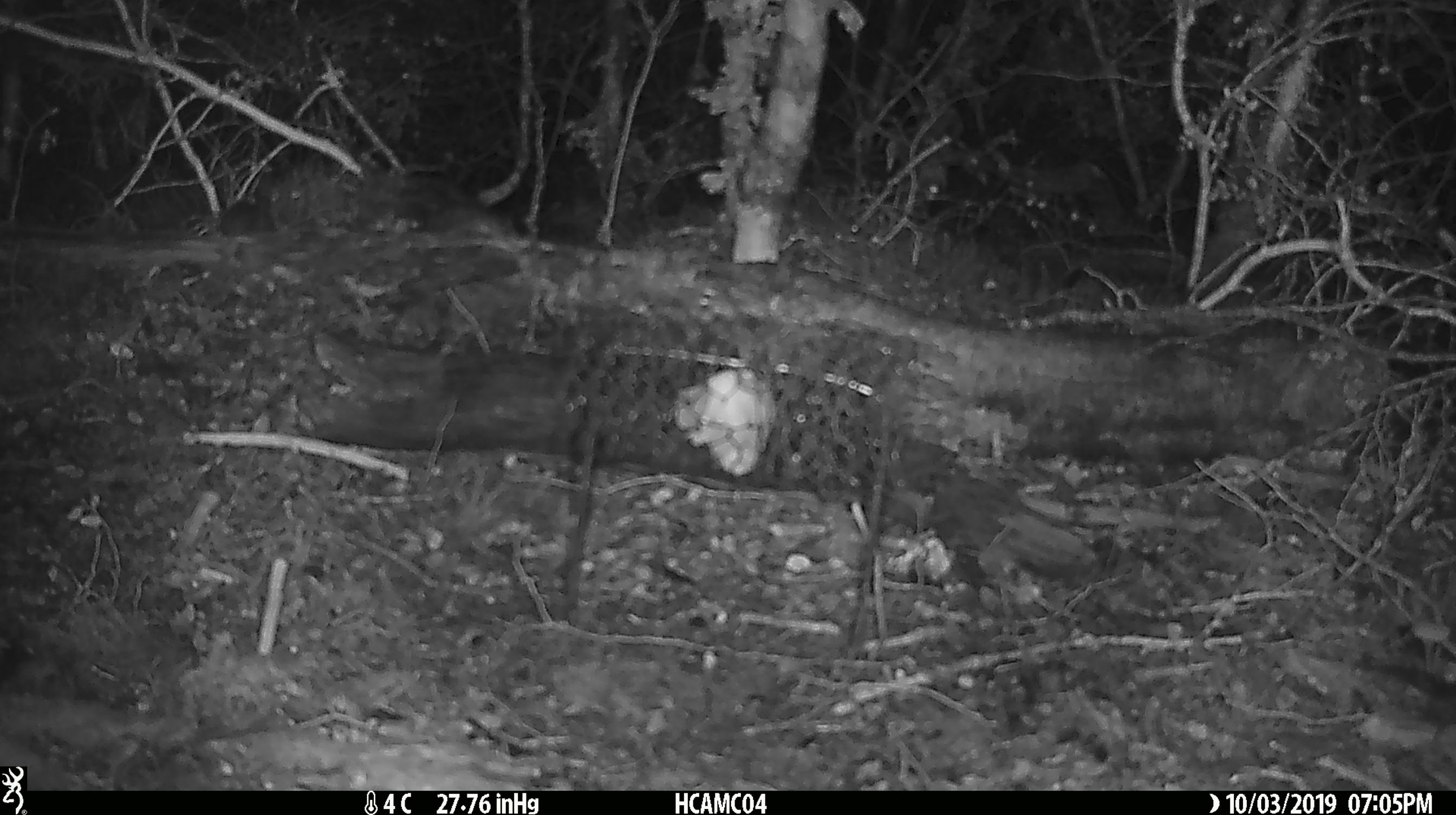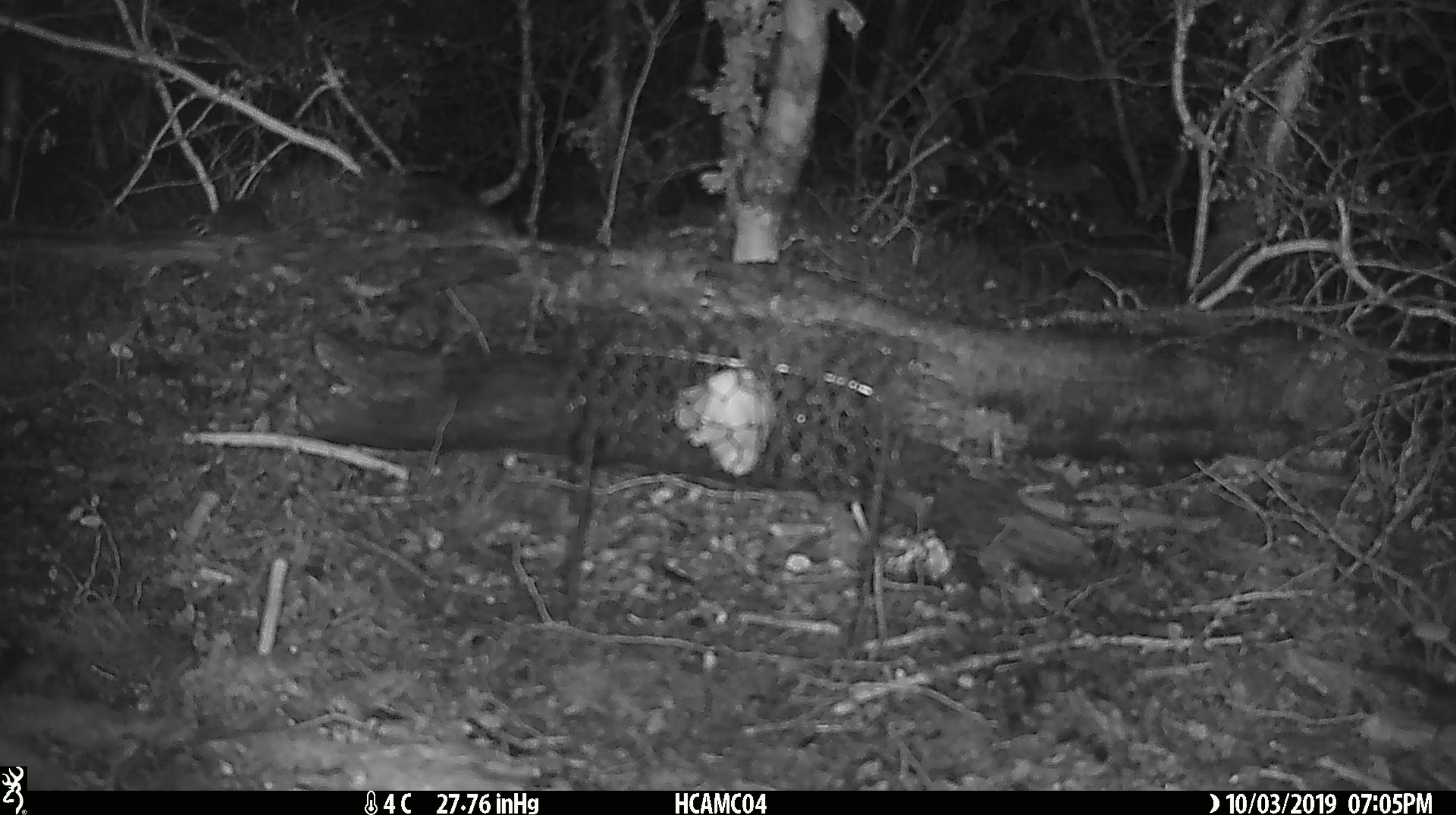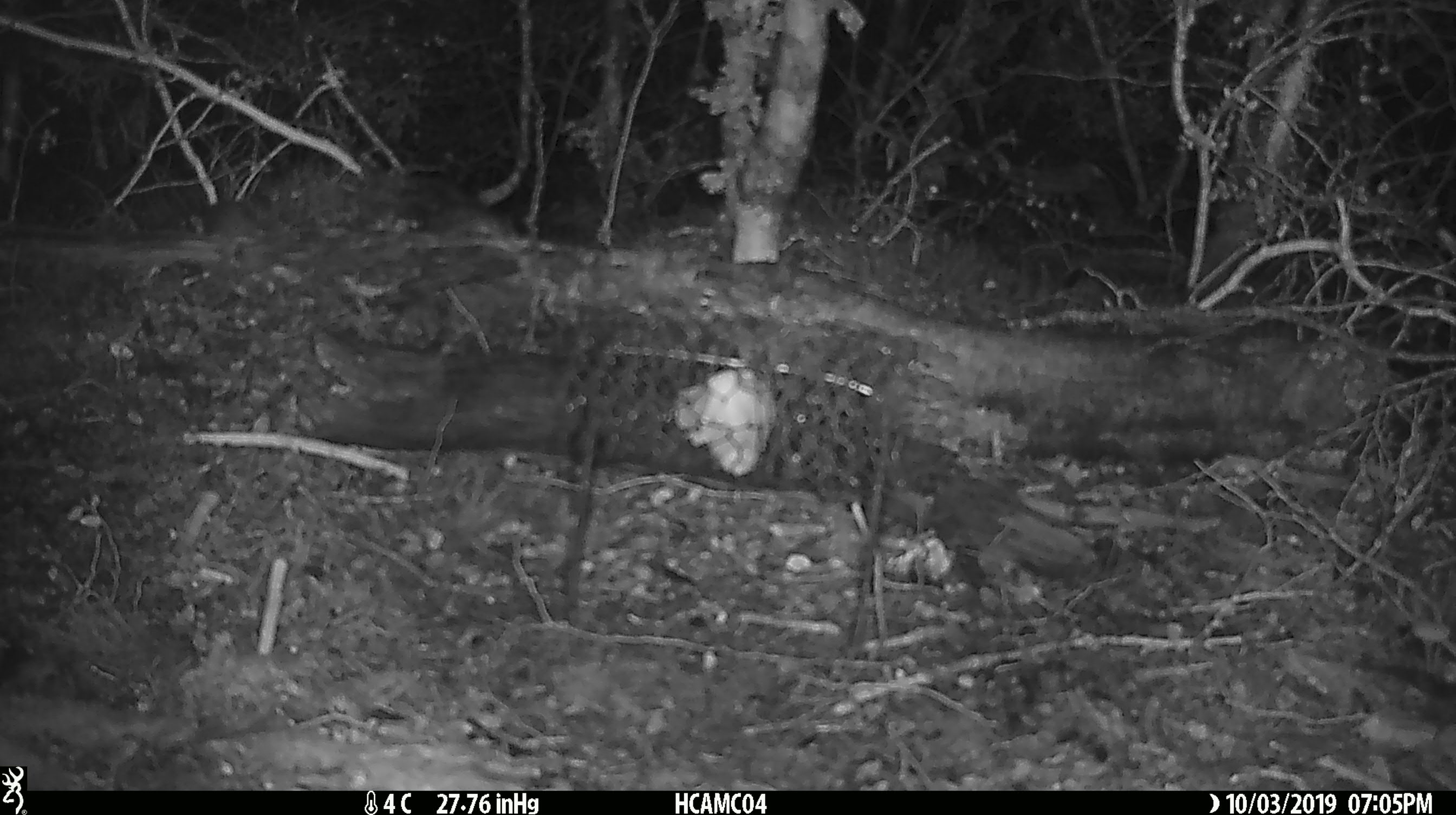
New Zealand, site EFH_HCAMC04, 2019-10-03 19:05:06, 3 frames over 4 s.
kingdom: Animalia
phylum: Chordata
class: Mammalia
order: Rodentia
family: Muridae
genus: Mus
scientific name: Mus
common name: mouse